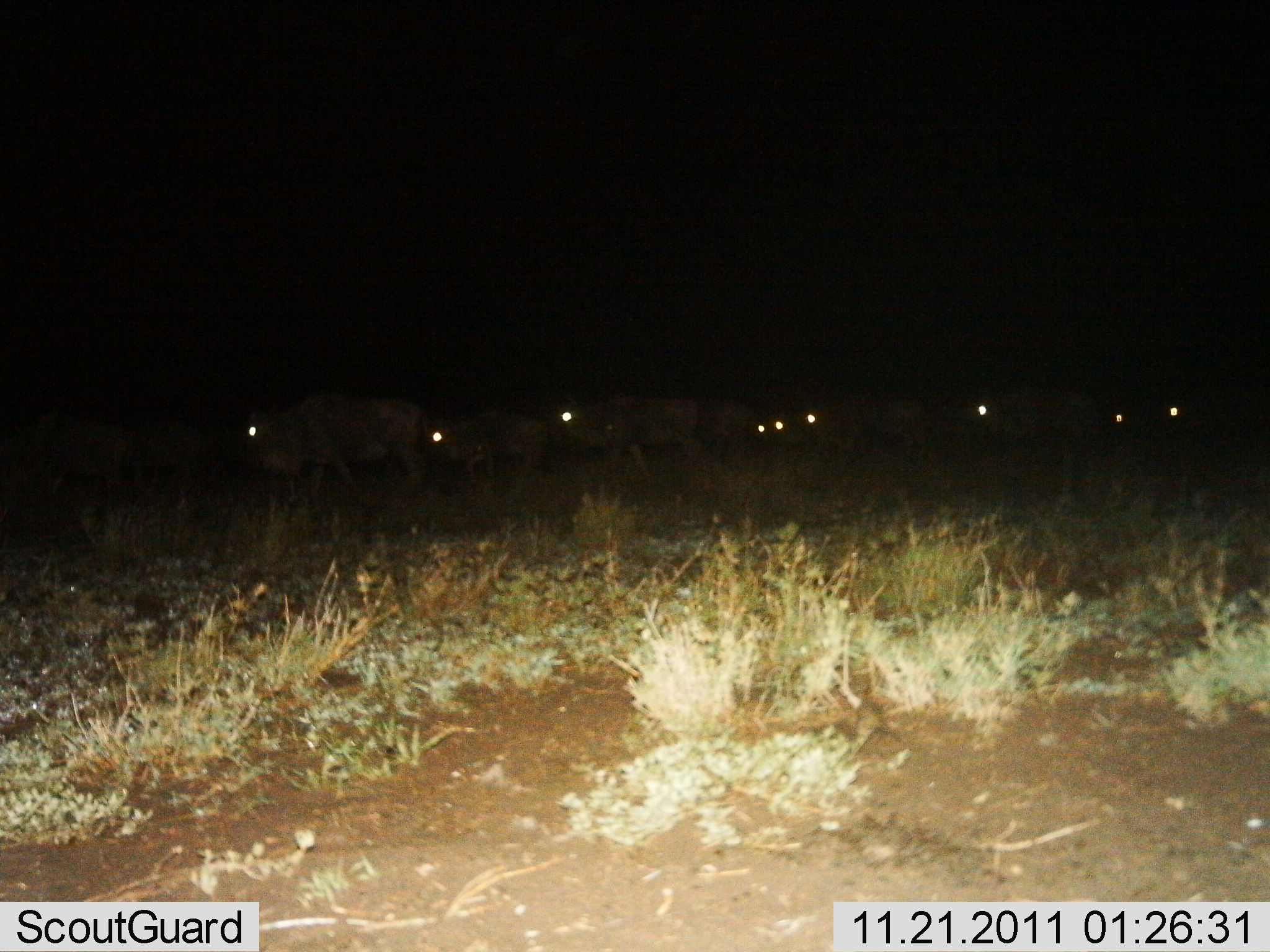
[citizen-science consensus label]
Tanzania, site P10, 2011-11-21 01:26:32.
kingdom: Animalia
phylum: Chordata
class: Mammalia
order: Artiodactyla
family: Bovidae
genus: Connochaetes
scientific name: Connochaetes taurinus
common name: blue wildebeest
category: wildebeest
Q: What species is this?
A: Wildebeest (blue wildebeest) (Connochaetes taurinus).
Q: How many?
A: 9.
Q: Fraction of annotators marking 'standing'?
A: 9%.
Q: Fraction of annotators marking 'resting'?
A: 0%.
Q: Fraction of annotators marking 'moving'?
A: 91%.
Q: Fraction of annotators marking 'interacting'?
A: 0%.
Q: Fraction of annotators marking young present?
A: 9%.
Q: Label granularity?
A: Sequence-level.